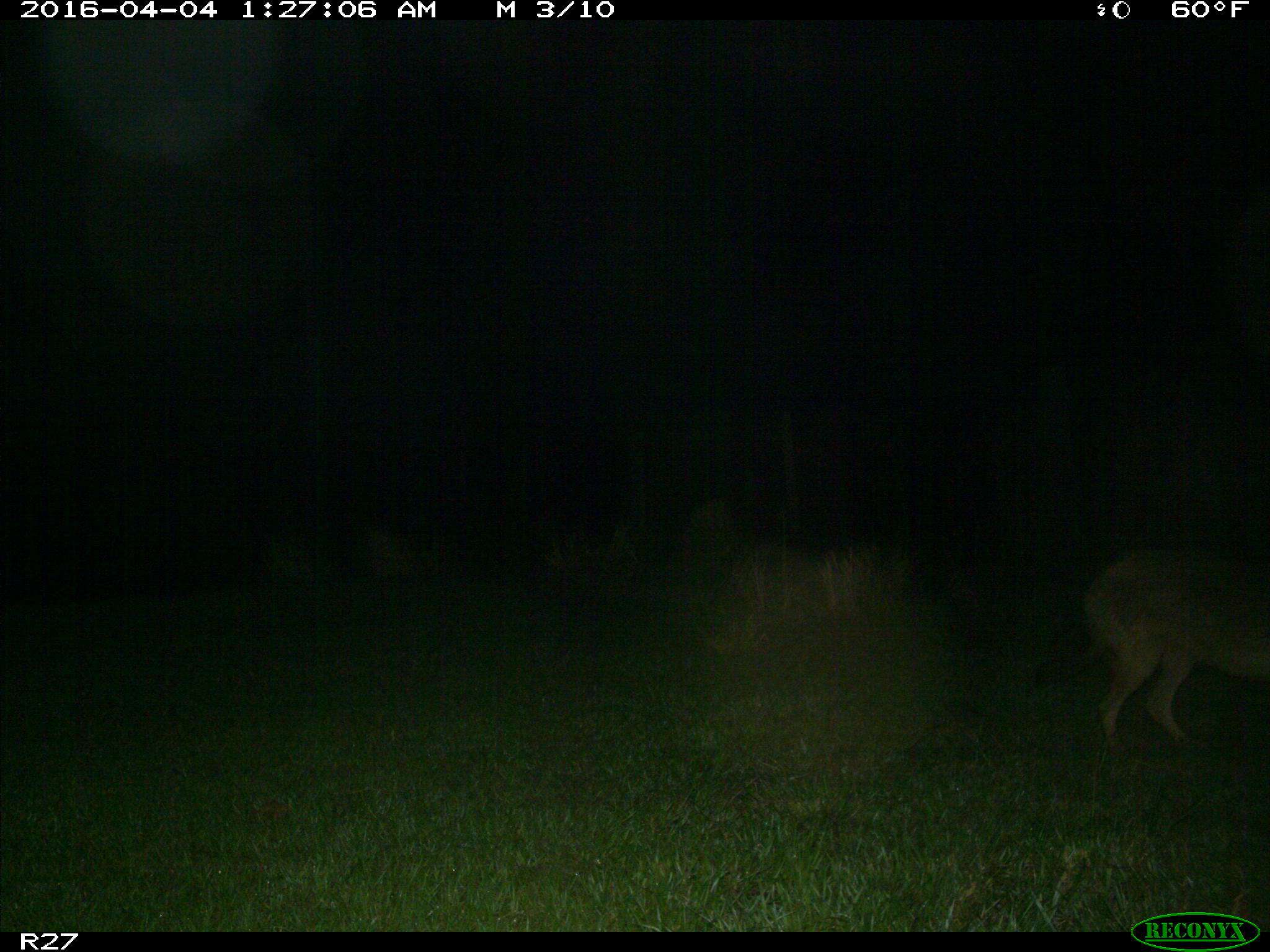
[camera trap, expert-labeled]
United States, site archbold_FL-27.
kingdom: Animalia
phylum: Chordata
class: Mammalia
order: Carnivora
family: Canidae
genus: Canis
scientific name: Canis latrans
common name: coyote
Canis latrans (coyote).